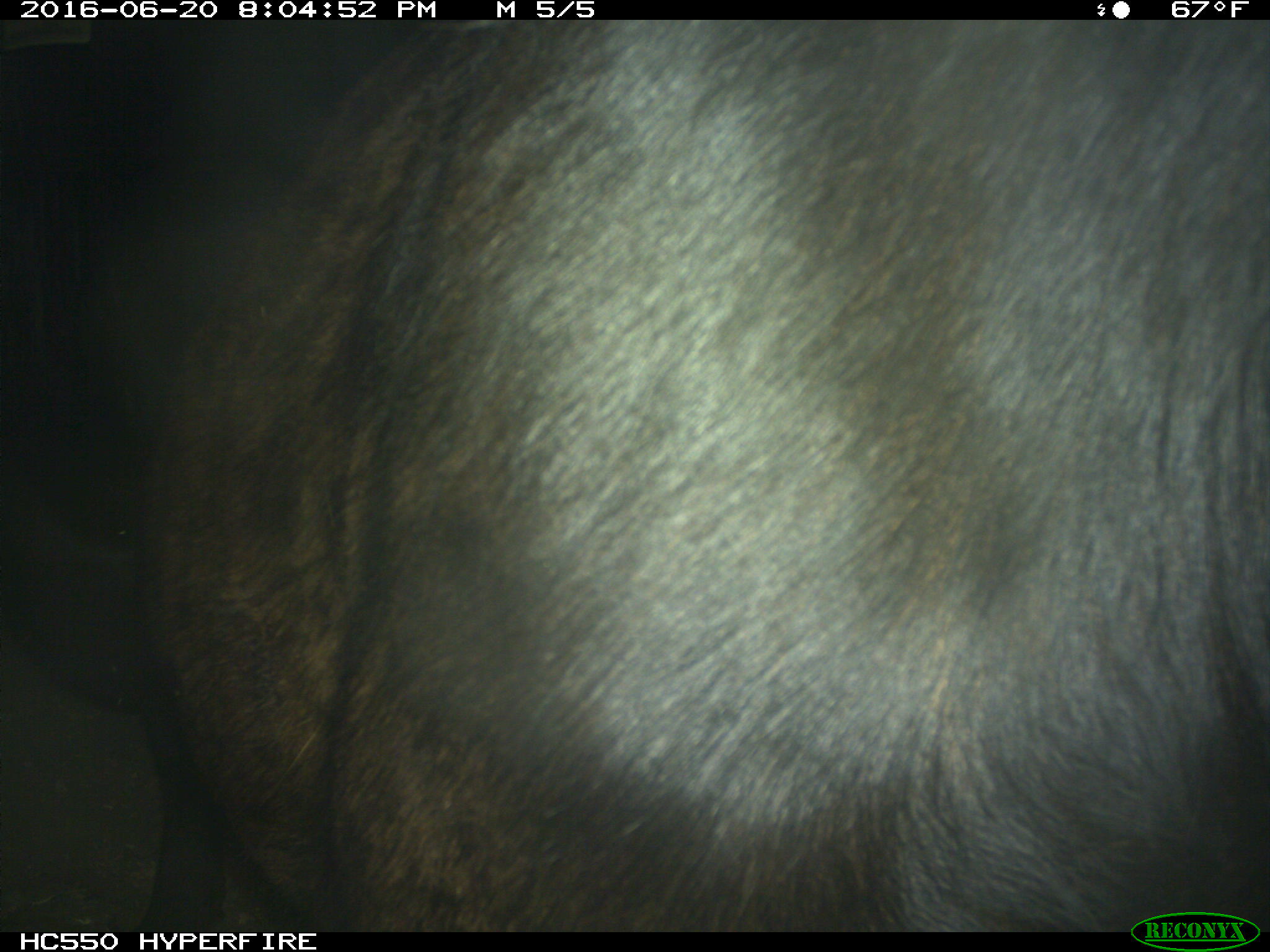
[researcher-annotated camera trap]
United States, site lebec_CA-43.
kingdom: Animalia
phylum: Chordata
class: Mammalia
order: Artiodactyla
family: Bovidae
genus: Bos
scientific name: Bos taurus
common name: domestic cow